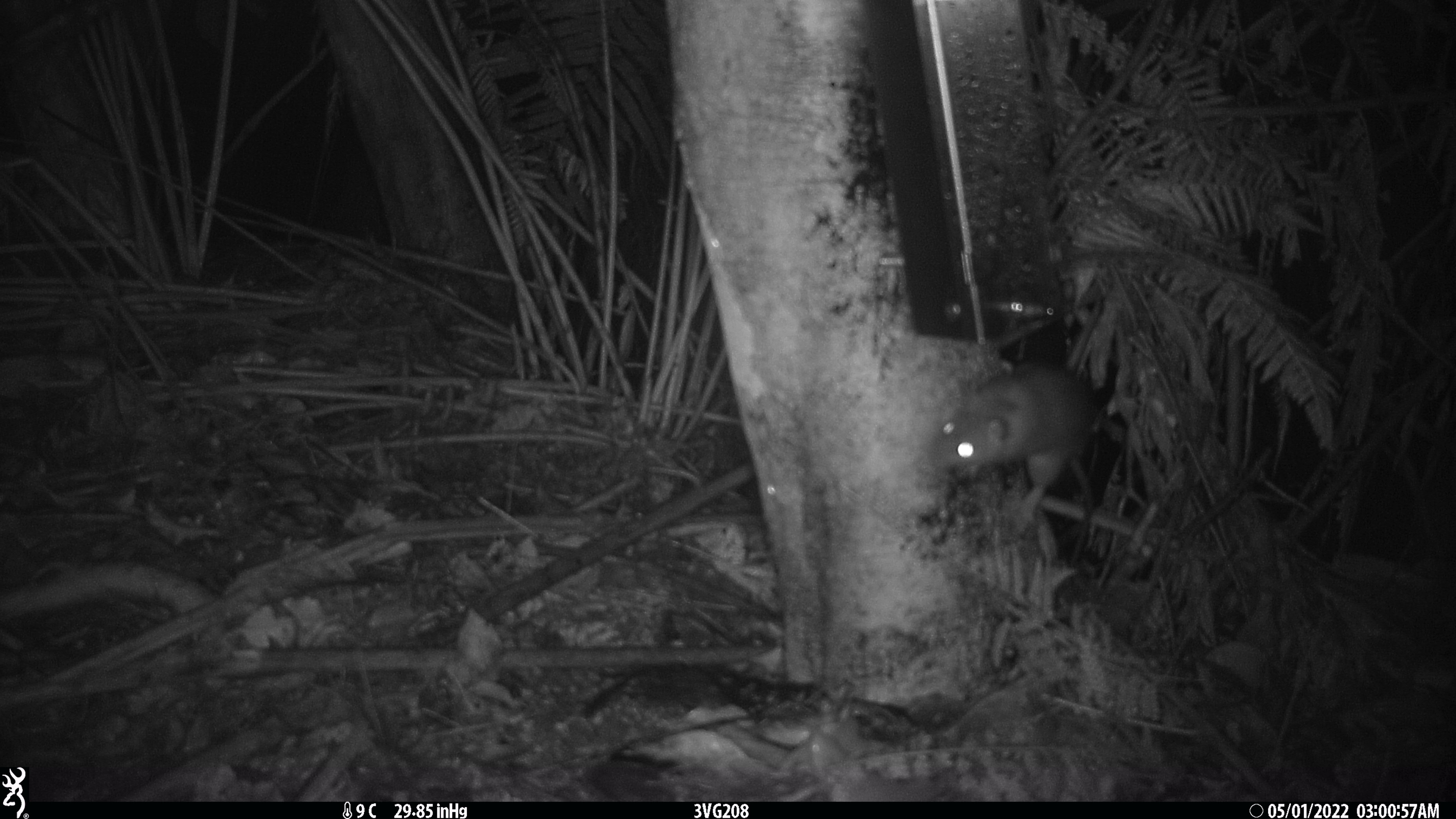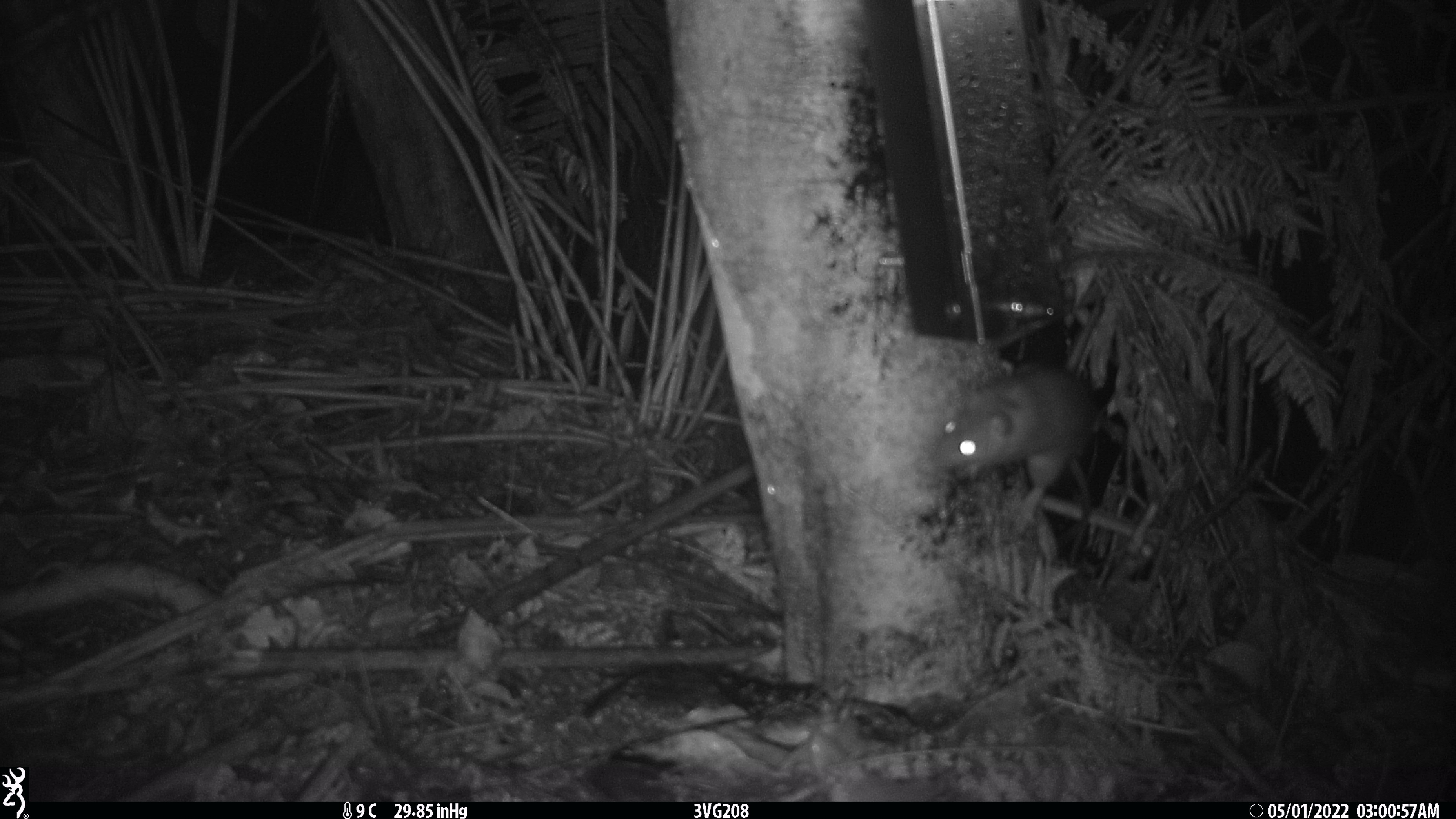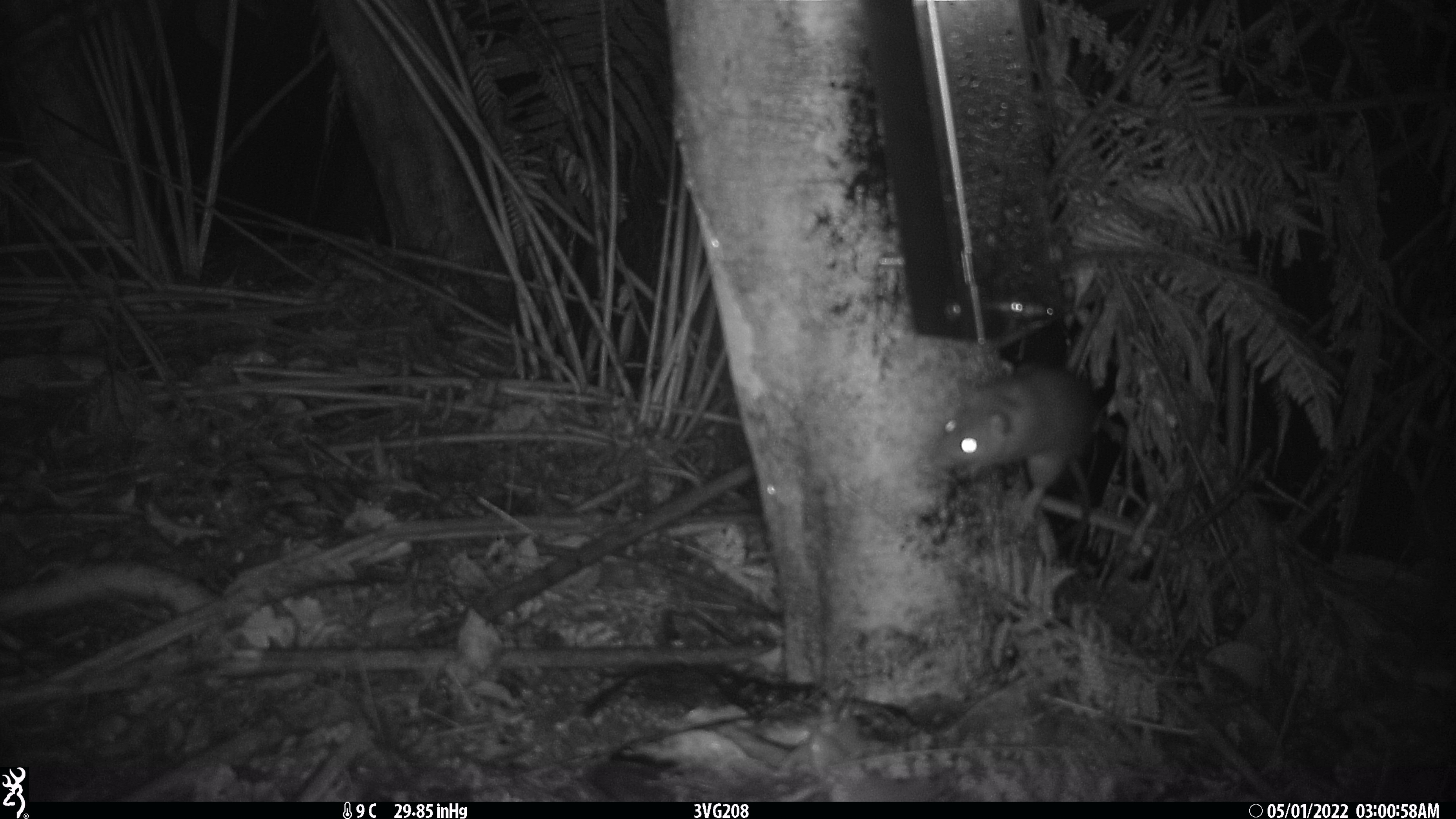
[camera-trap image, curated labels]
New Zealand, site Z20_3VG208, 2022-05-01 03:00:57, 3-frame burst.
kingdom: Animalia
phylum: Chordata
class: Mammalia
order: Rodentia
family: Muridae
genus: Rattus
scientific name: Rattus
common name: rat